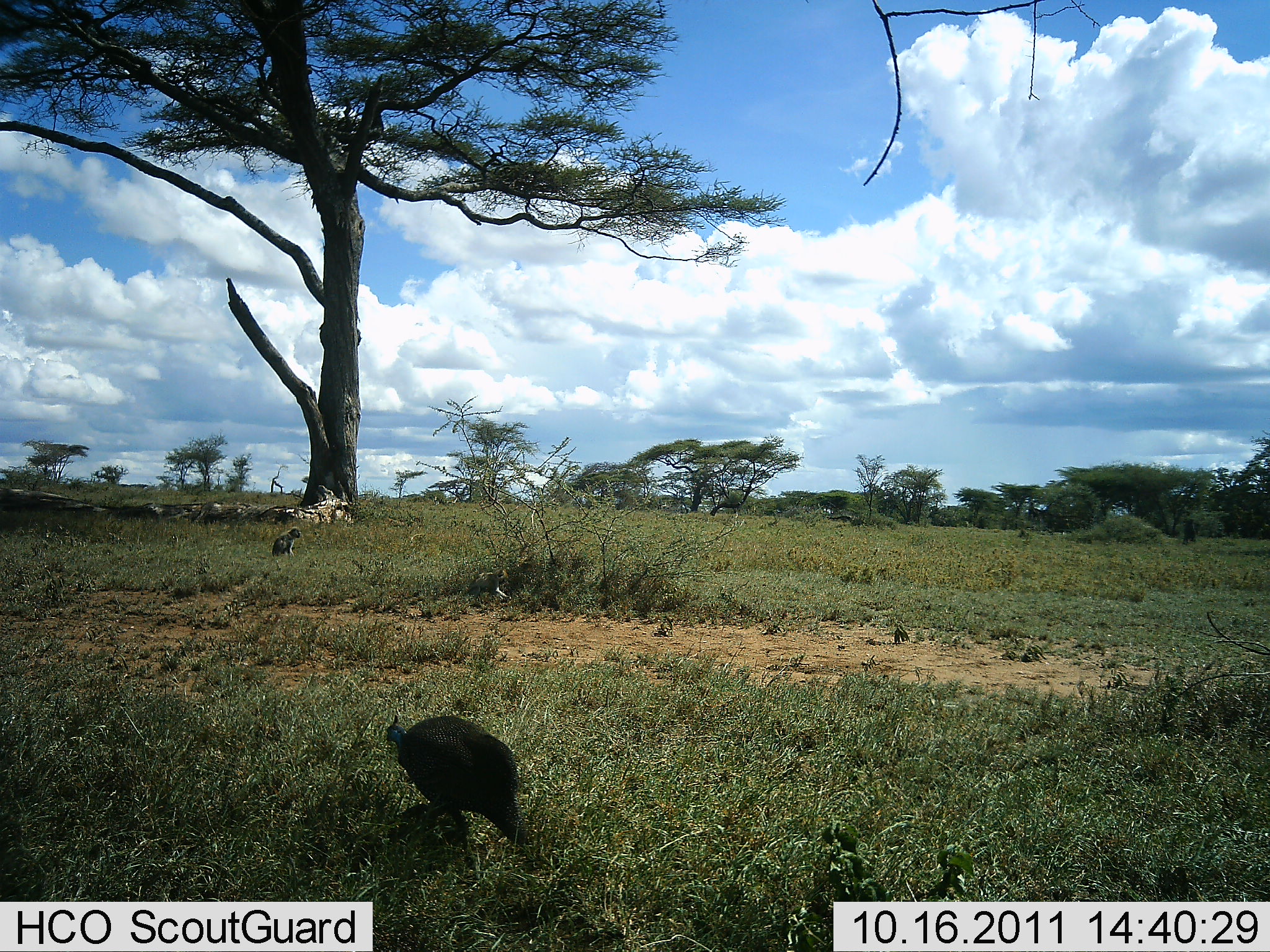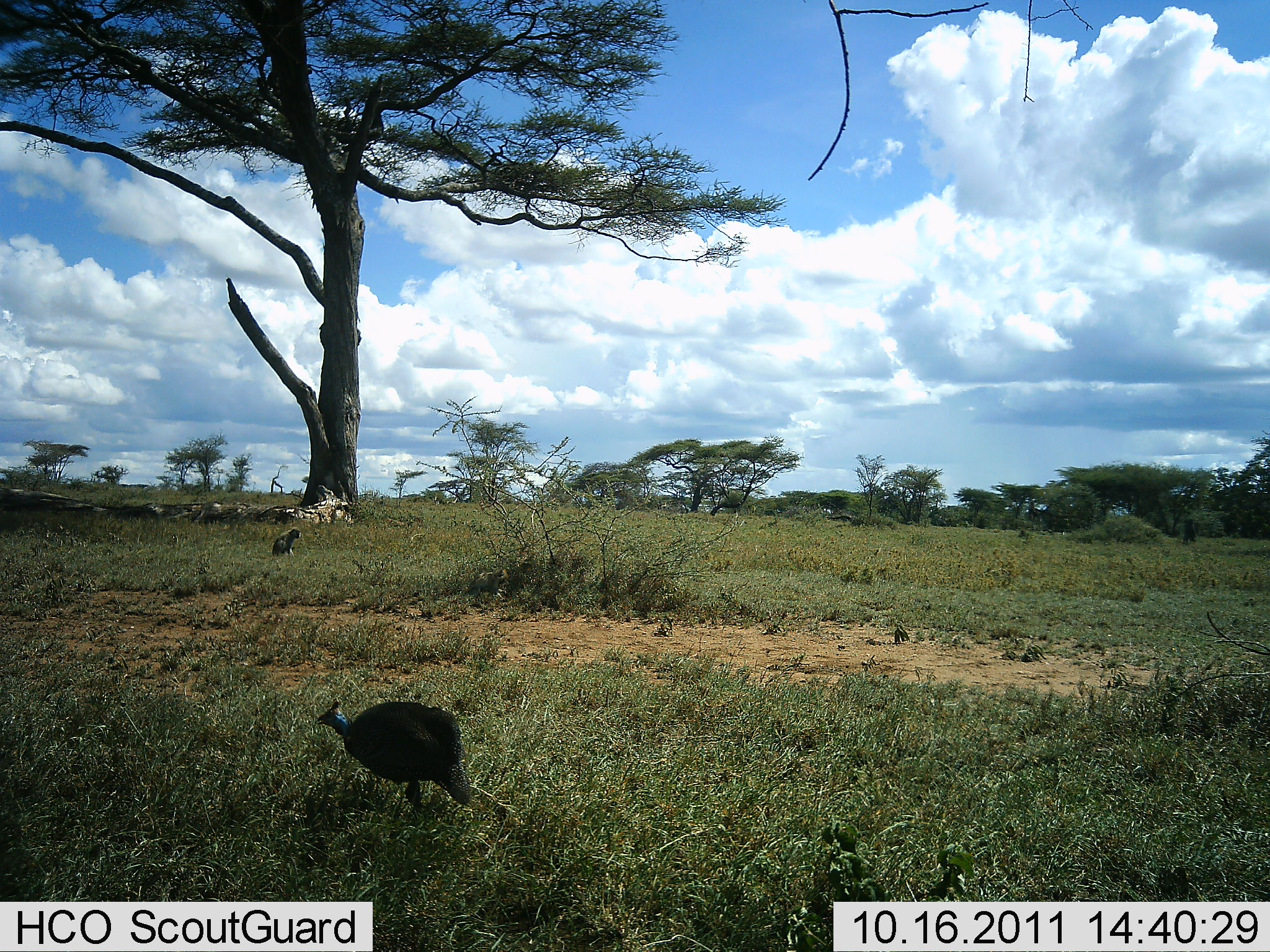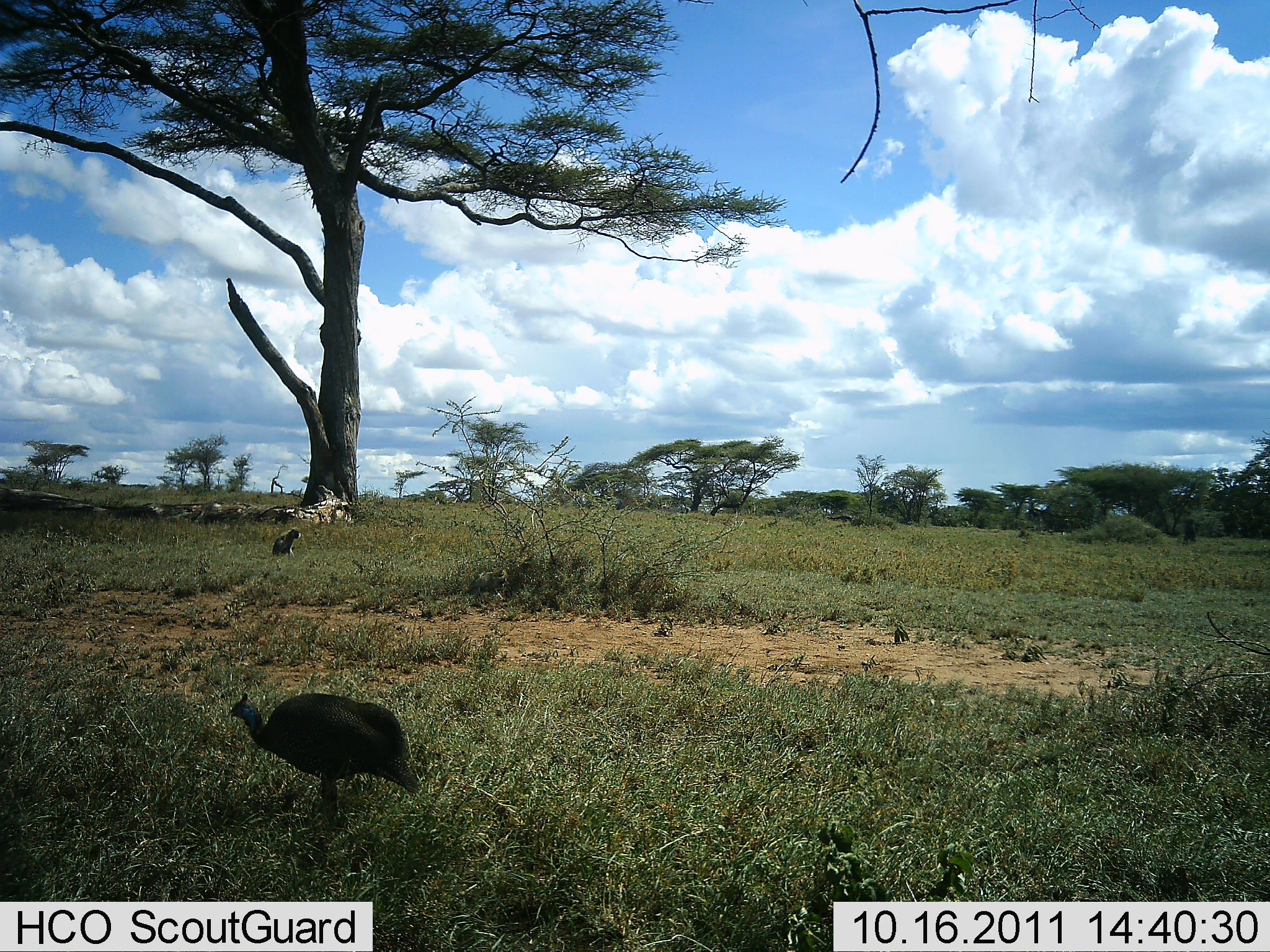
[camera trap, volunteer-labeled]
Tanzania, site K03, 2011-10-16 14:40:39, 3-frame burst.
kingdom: Animalia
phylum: Chordata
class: Mammalia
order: Primates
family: Cercopithecidae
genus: Papio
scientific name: Papio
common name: baboon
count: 1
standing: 33%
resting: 33%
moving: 0%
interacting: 0%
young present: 0%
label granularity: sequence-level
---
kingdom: Animalia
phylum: Chordata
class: Aves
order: Galliformes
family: Numididae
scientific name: Numididae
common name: guinea fowl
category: guineafowl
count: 1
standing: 0%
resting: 0%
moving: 77%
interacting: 0%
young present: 0%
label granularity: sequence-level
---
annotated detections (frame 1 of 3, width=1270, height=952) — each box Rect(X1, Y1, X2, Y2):
animal: Rect(386, 714, 526, 852)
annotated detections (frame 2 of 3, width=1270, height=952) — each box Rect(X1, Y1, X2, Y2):
animal: Rect(315, 700, 471, 811)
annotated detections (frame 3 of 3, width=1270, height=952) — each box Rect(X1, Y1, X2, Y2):
animal: Rect(229, 692, 418, 813)